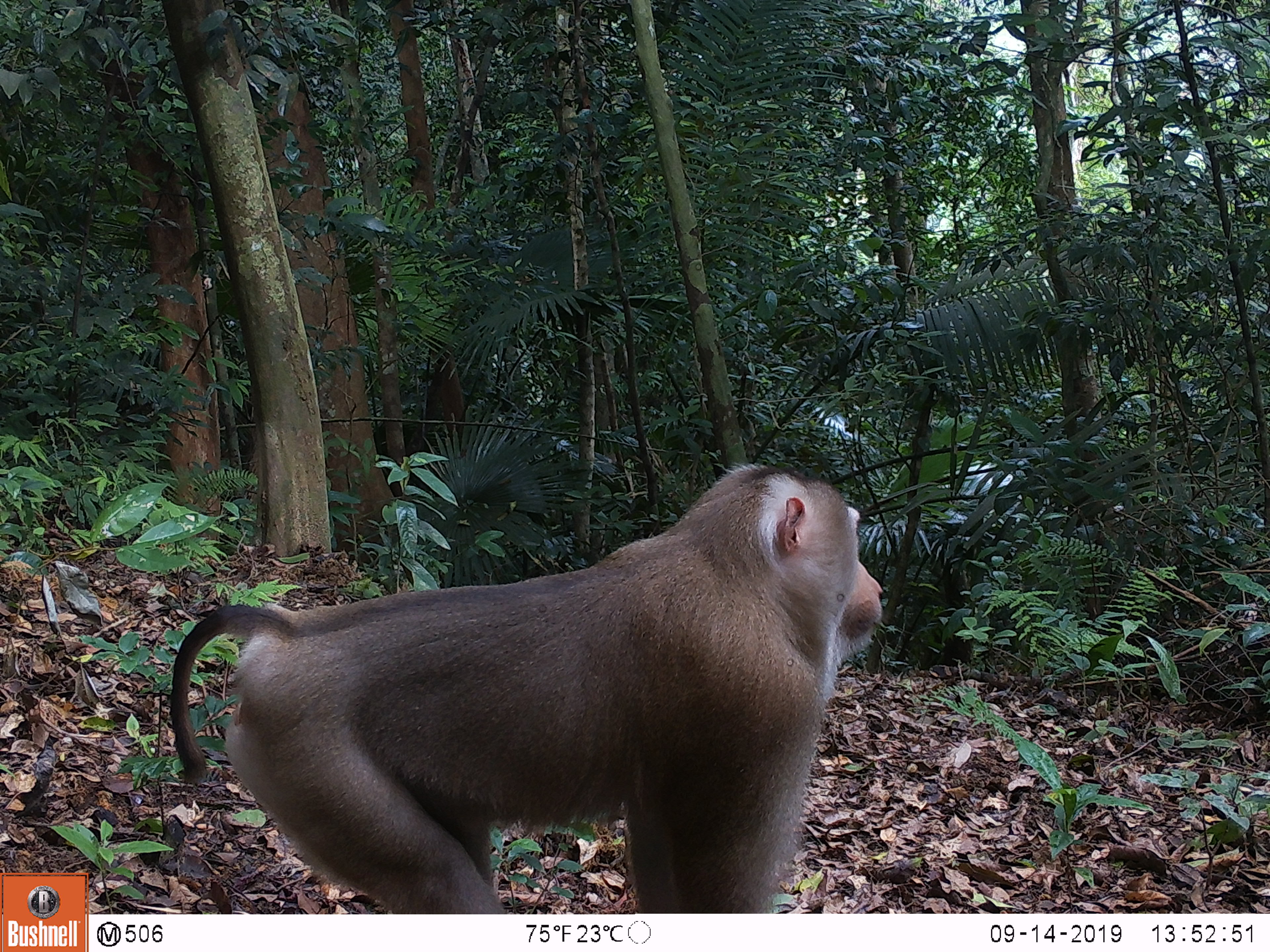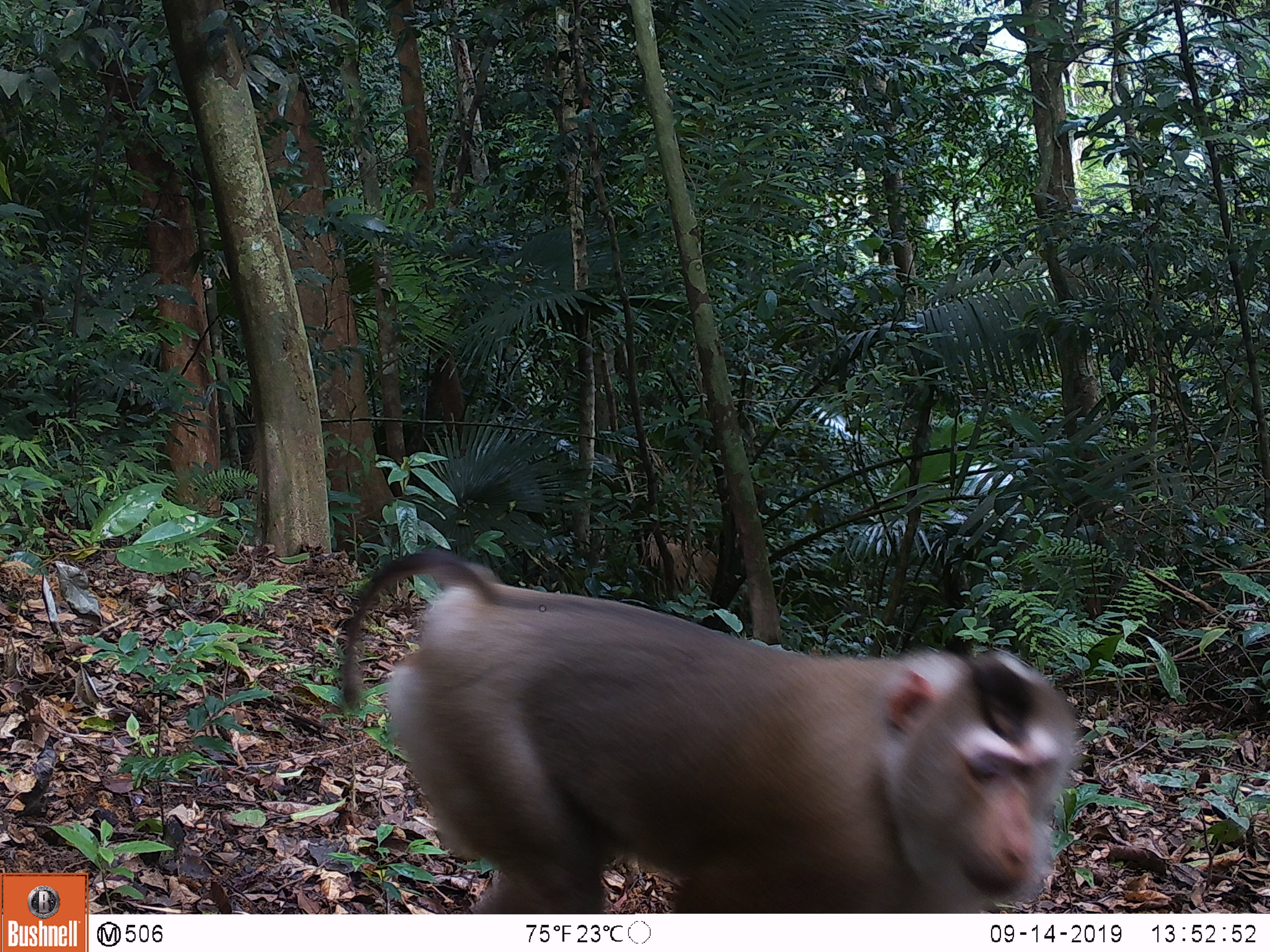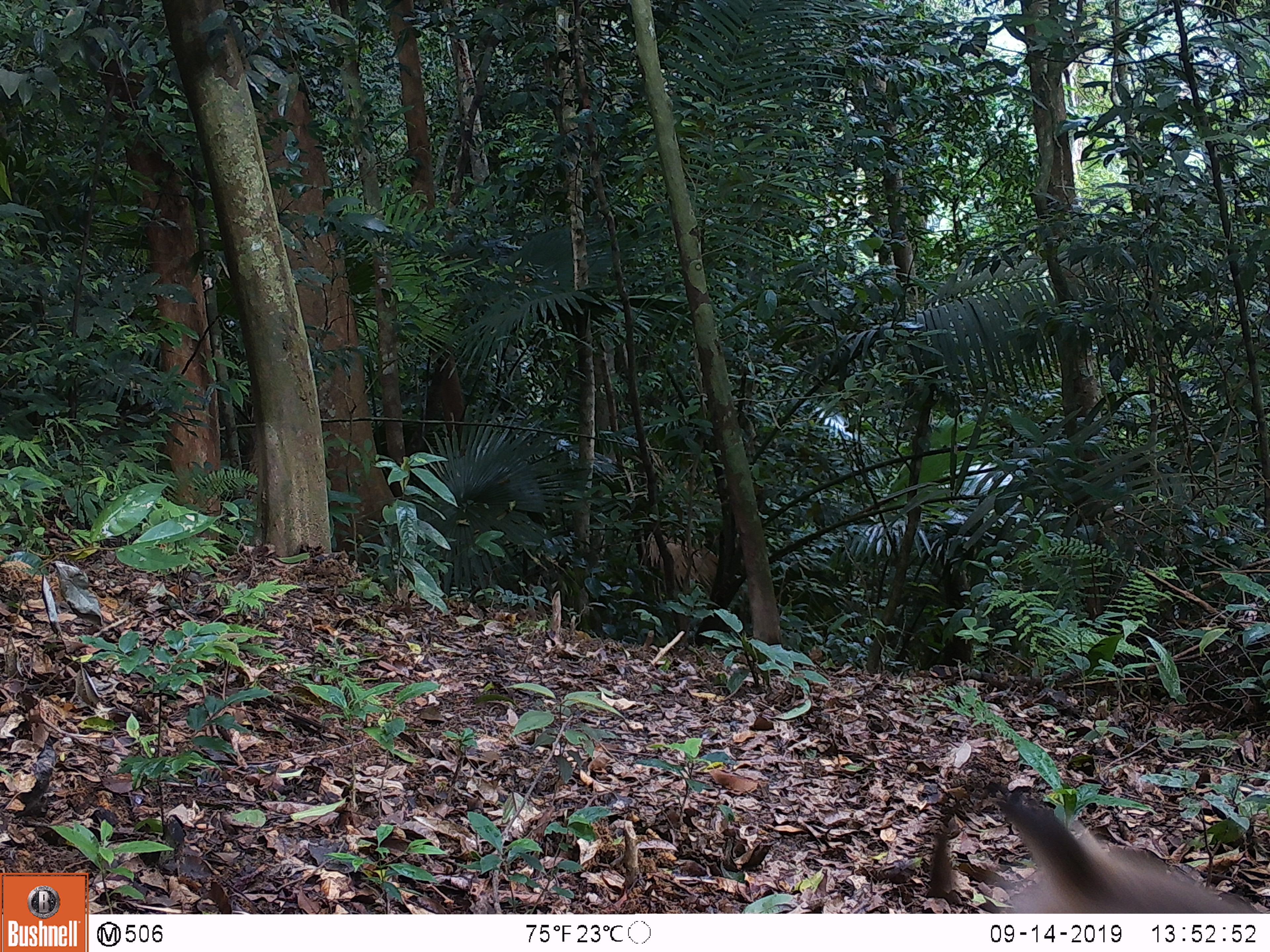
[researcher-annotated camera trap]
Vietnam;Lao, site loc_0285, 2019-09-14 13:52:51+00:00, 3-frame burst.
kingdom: Animalia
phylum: Chordata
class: Mammalia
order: Primates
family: Cercopithecidae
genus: Macaca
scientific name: Macaca nemestrina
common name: pig-tailed macaque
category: pig tailed macaque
Pig tailed macaque (pig-tailed macaque) (Macaca nemestrina). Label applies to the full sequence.